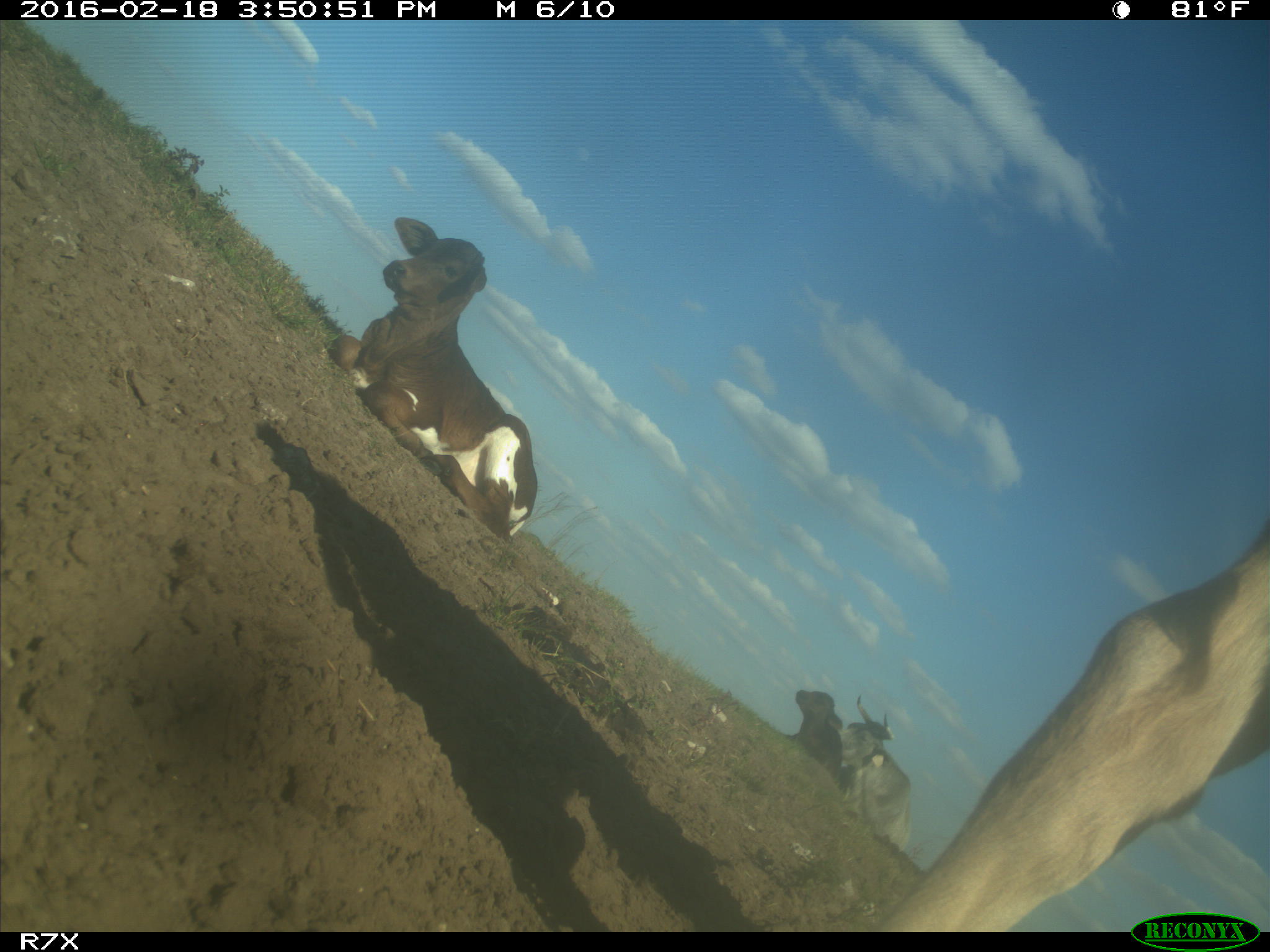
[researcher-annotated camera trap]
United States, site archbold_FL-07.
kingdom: Animalia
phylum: Chordata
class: Mammalia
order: Artiodactyla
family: Bovidae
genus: Bos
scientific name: Bos taurus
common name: domestic cow